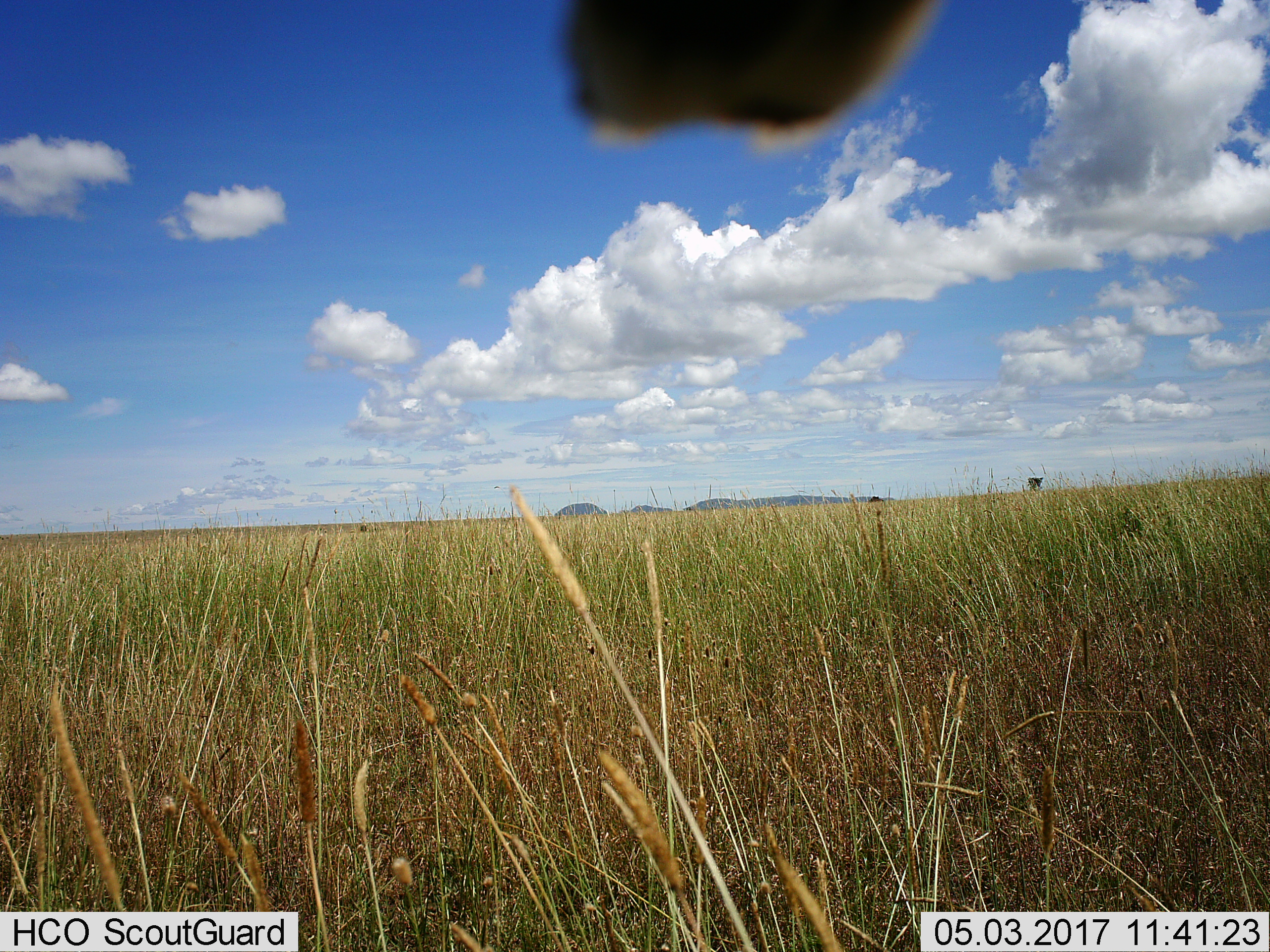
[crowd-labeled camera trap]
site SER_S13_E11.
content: unidentified animal